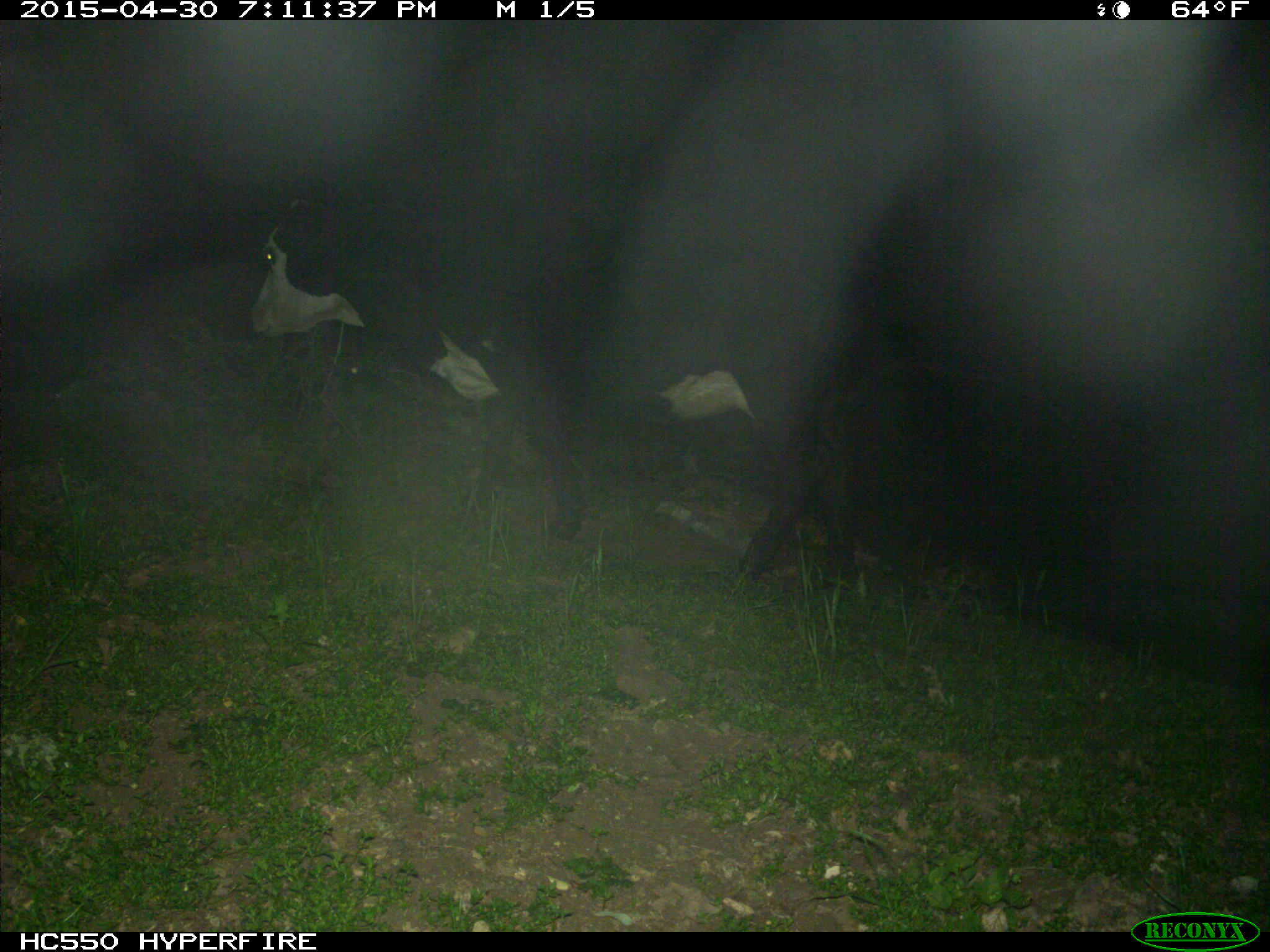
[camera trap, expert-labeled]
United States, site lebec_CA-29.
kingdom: Animalia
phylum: Chordata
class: Mammalia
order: Artiodactyla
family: Bovidae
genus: Bos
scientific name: Bos taurus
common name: domestic cow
Bos taurus (domestic cow).